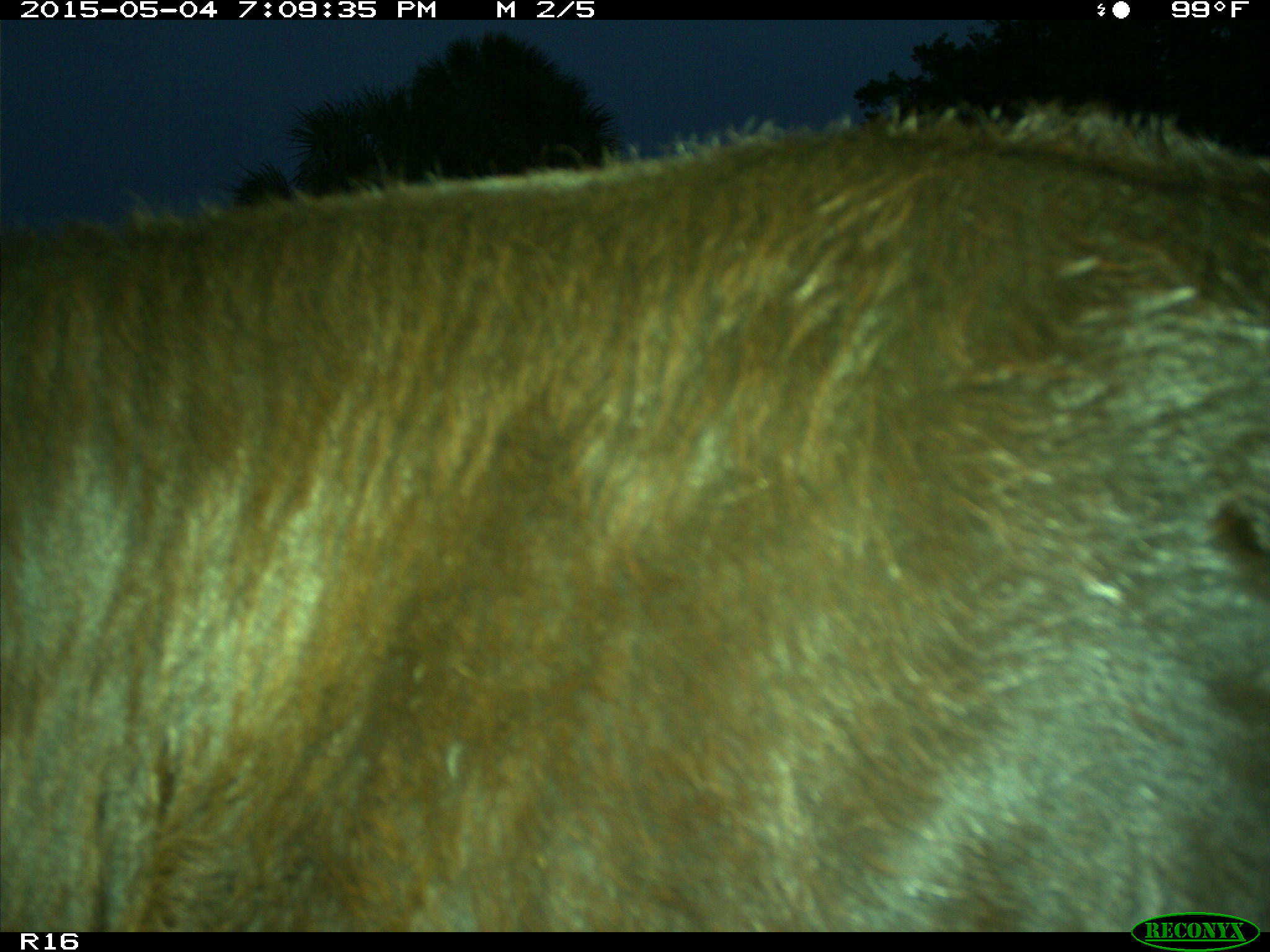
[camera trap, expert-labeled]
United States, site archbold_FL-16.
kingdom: Animalia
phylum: Chordata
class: Mammalia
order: Artiodactyla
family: Bovidae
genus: Bos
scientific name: Bos taurus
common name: domestic cow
Bos taurus (domestic cow).